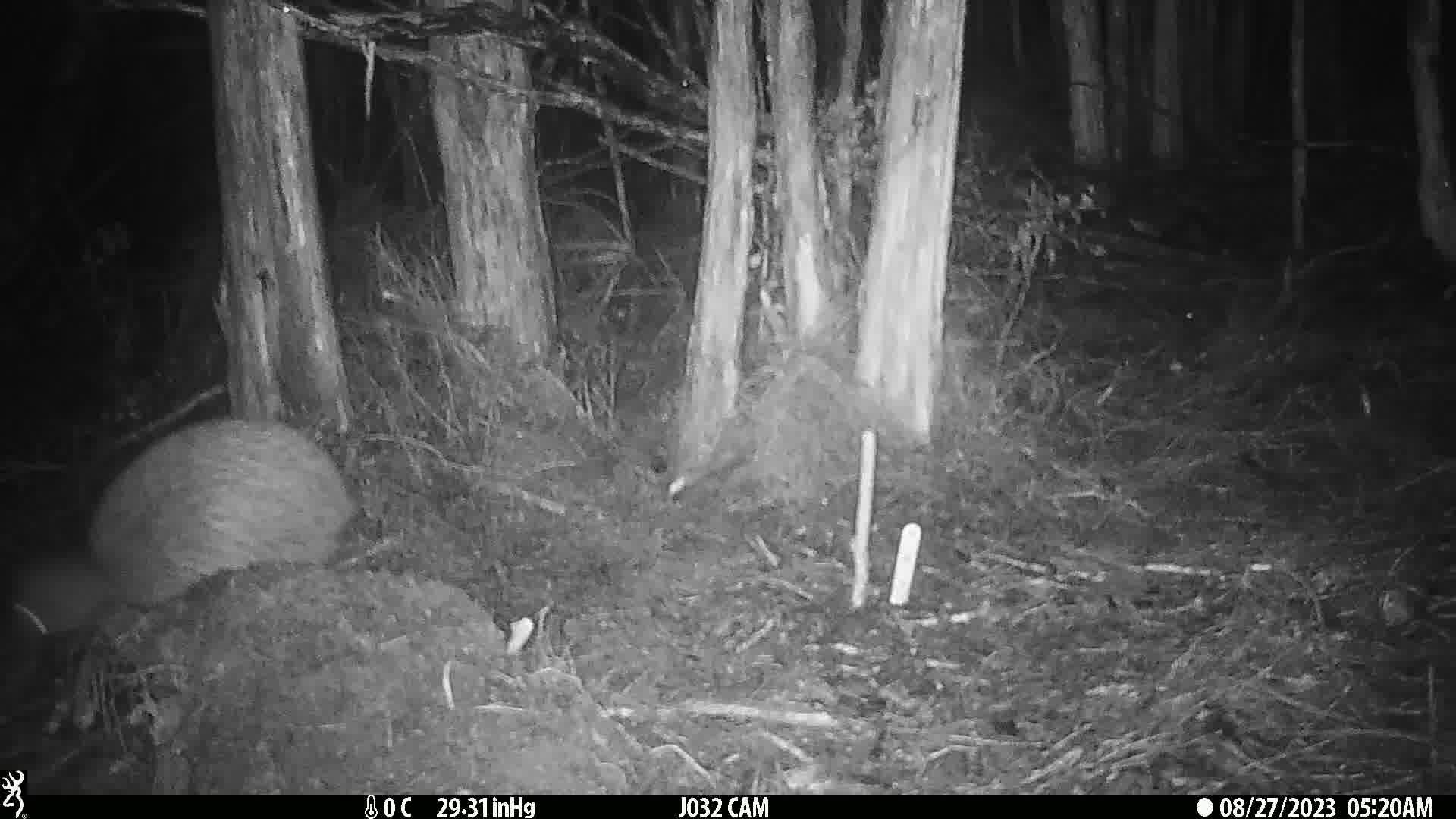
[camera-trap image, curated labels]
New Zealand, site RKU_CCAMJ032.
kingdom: Animalia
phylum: Chordata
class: Aves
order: Apterygiformes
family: Apterygidae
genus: Apteryx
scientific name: Apteryx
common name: kiwi